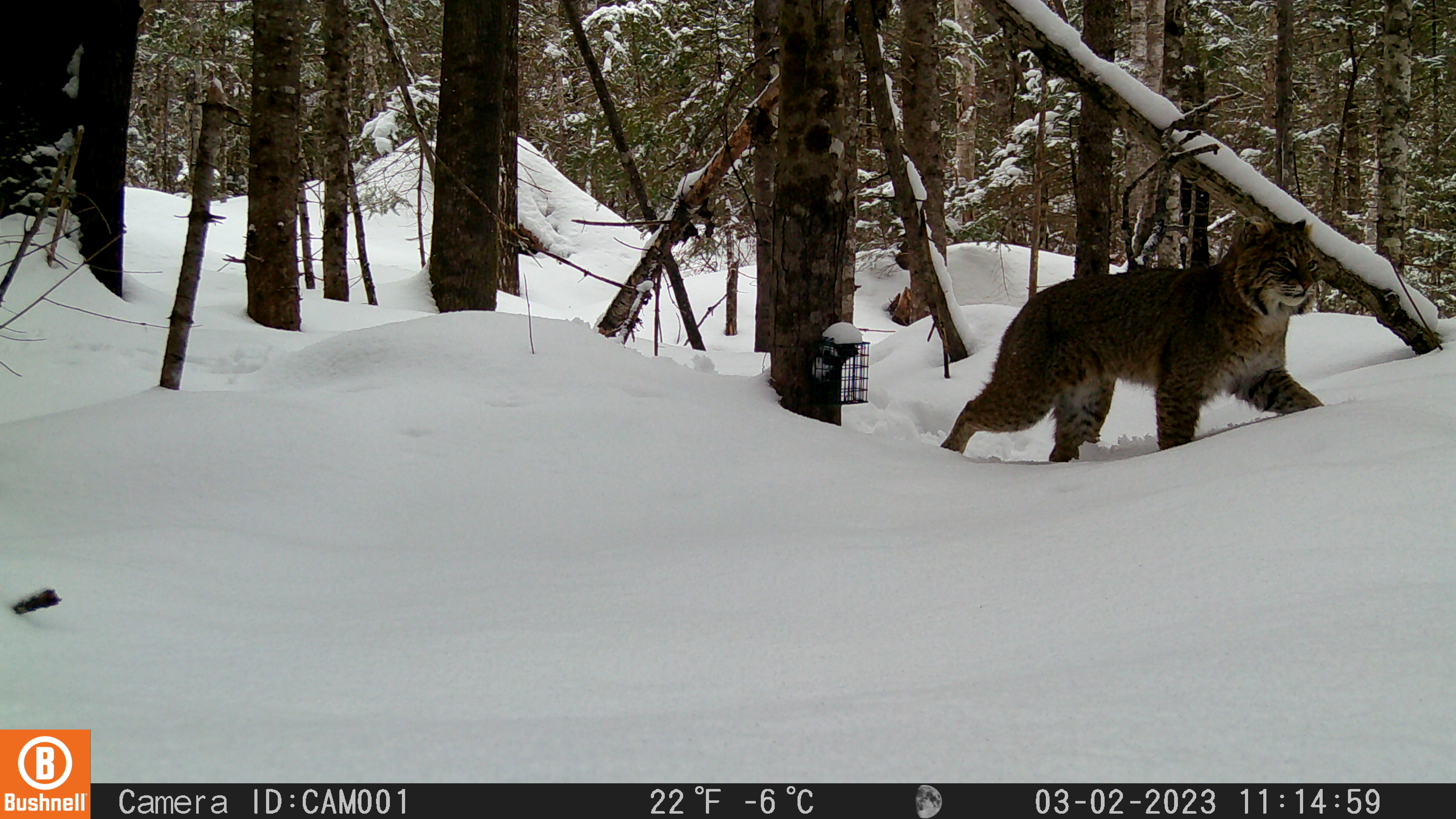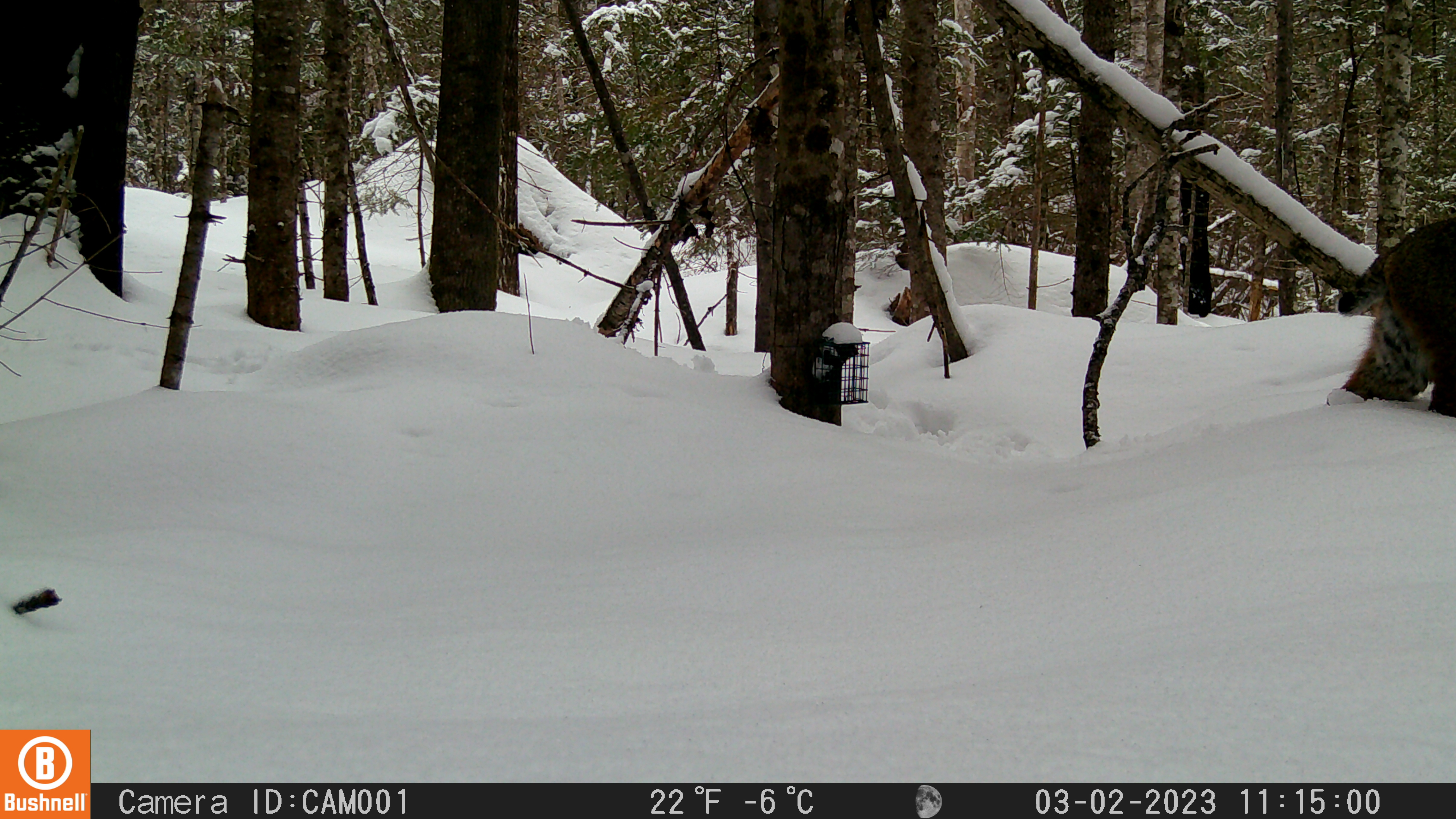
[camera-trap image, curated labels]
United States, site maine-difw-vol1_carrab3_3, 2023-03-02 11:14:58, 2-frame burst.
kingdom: Animalia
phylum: Chordata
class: Mammalia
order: Carnivora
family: Felidae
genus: Lynx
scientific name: Lynx rufus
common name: bobcat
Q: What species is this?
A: Bobcat (Lynx rufus).